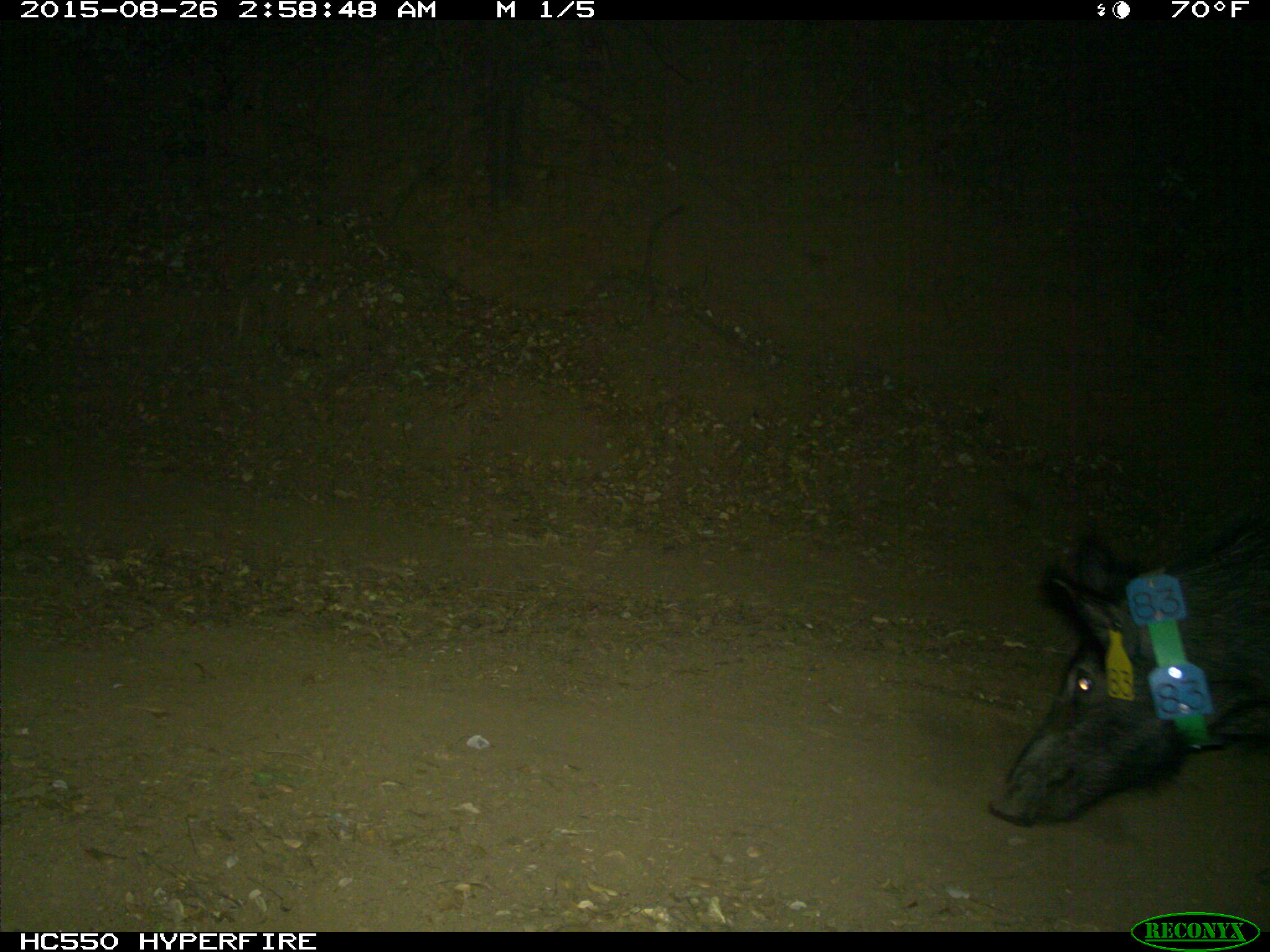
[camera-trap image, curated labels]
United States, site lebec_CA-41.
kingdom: Animalia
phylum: Chordata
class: Mammalia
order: Artiodactyla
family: Suidae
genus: Sus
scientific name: Sus scrofa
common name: wild boar